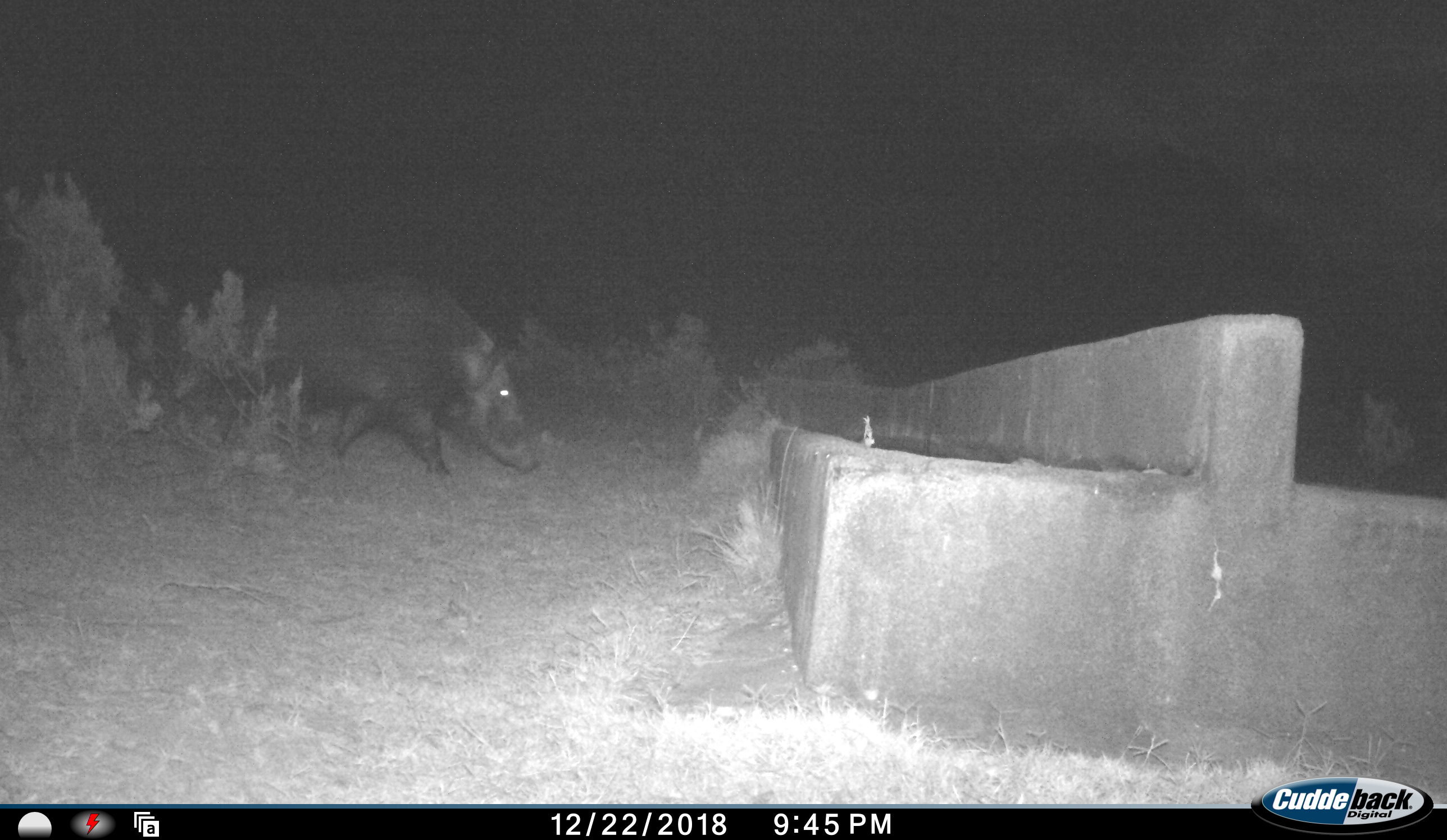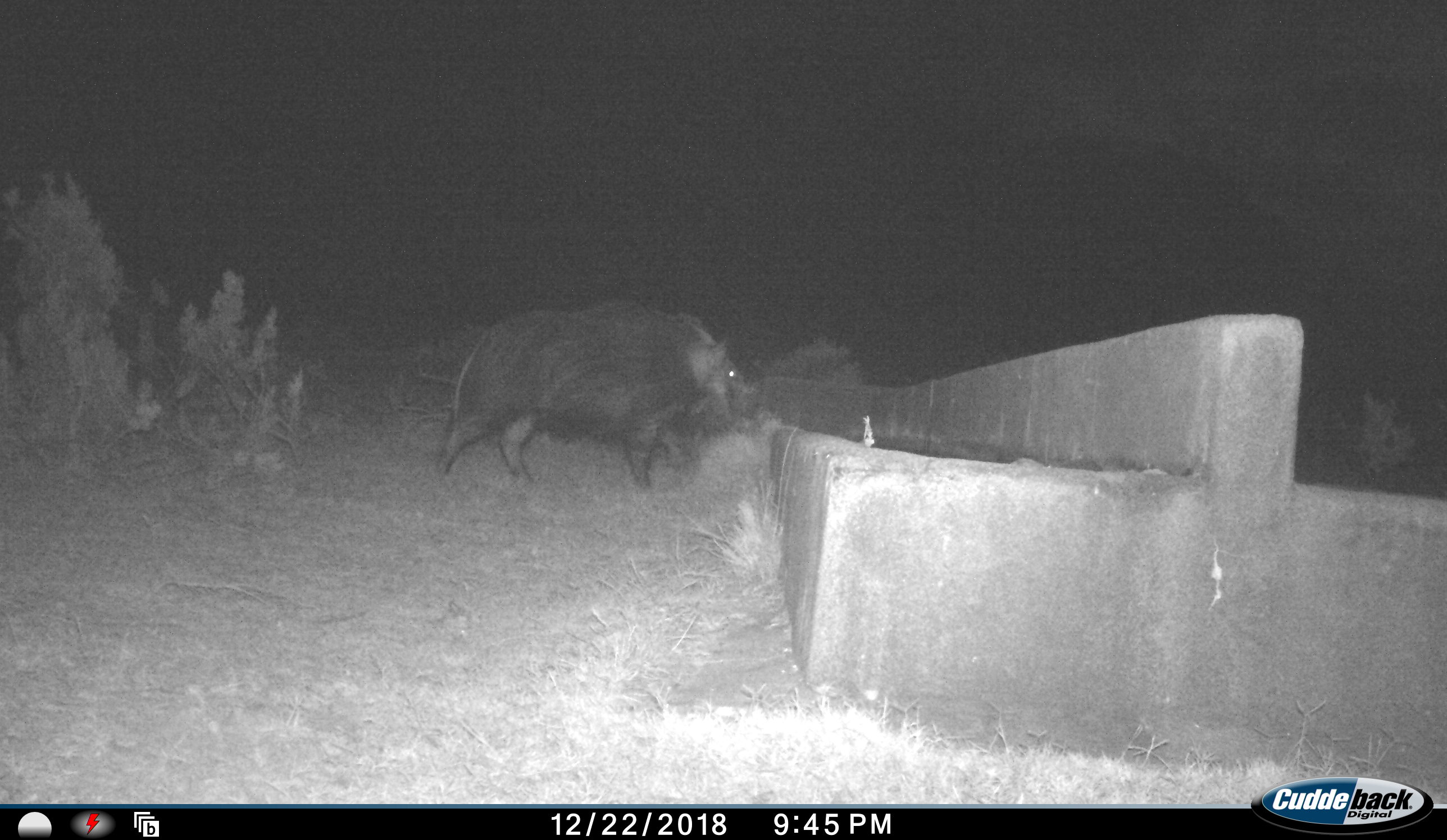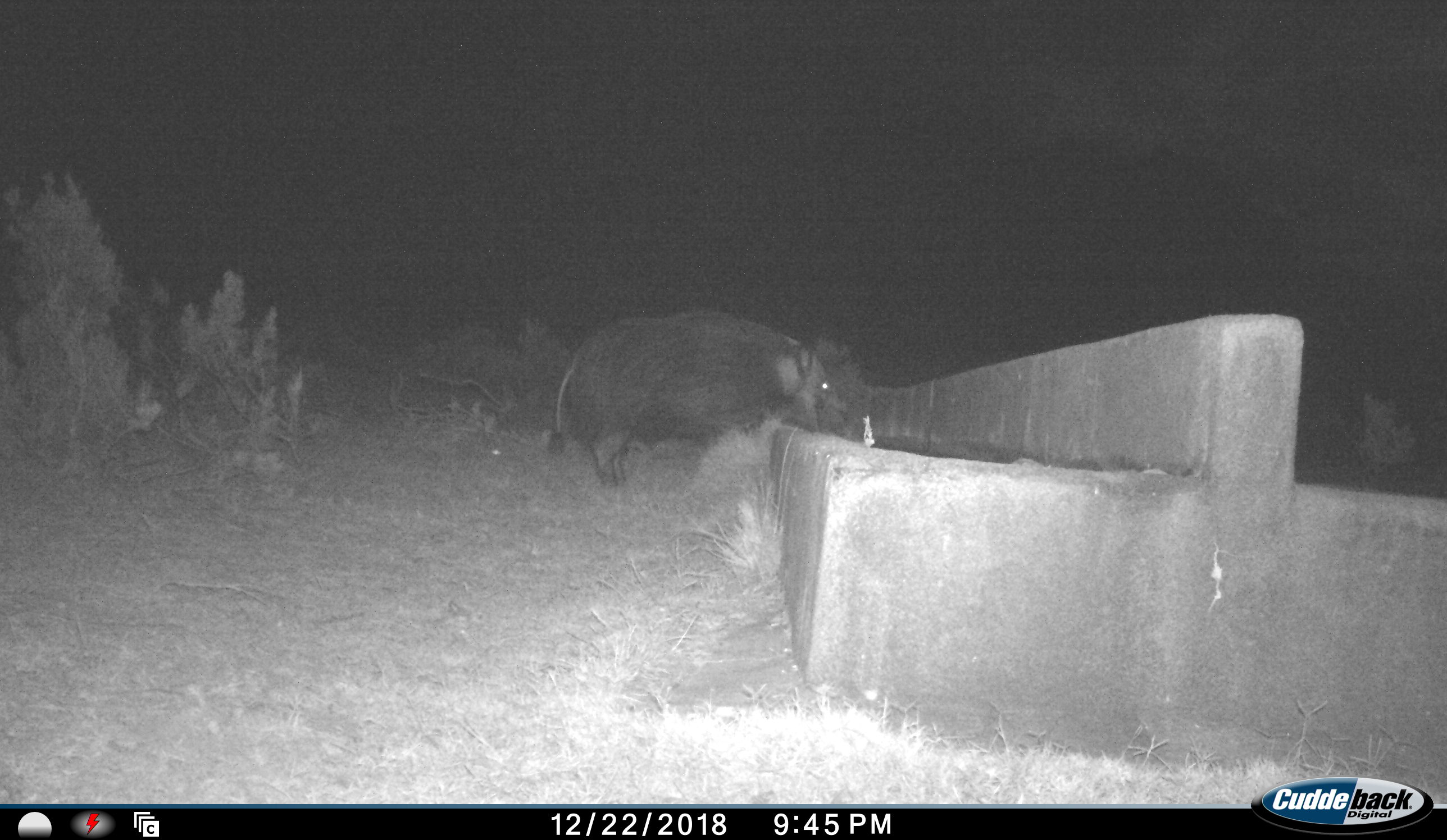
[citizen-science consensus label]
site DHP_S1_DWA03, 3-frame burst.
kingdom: Animalia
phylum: Chordata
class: Mammalia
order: Artiodactyla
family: Suidae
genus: Potamochoerus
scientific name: Potamochoerus larvatus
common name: bushpig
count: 1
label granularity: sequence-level